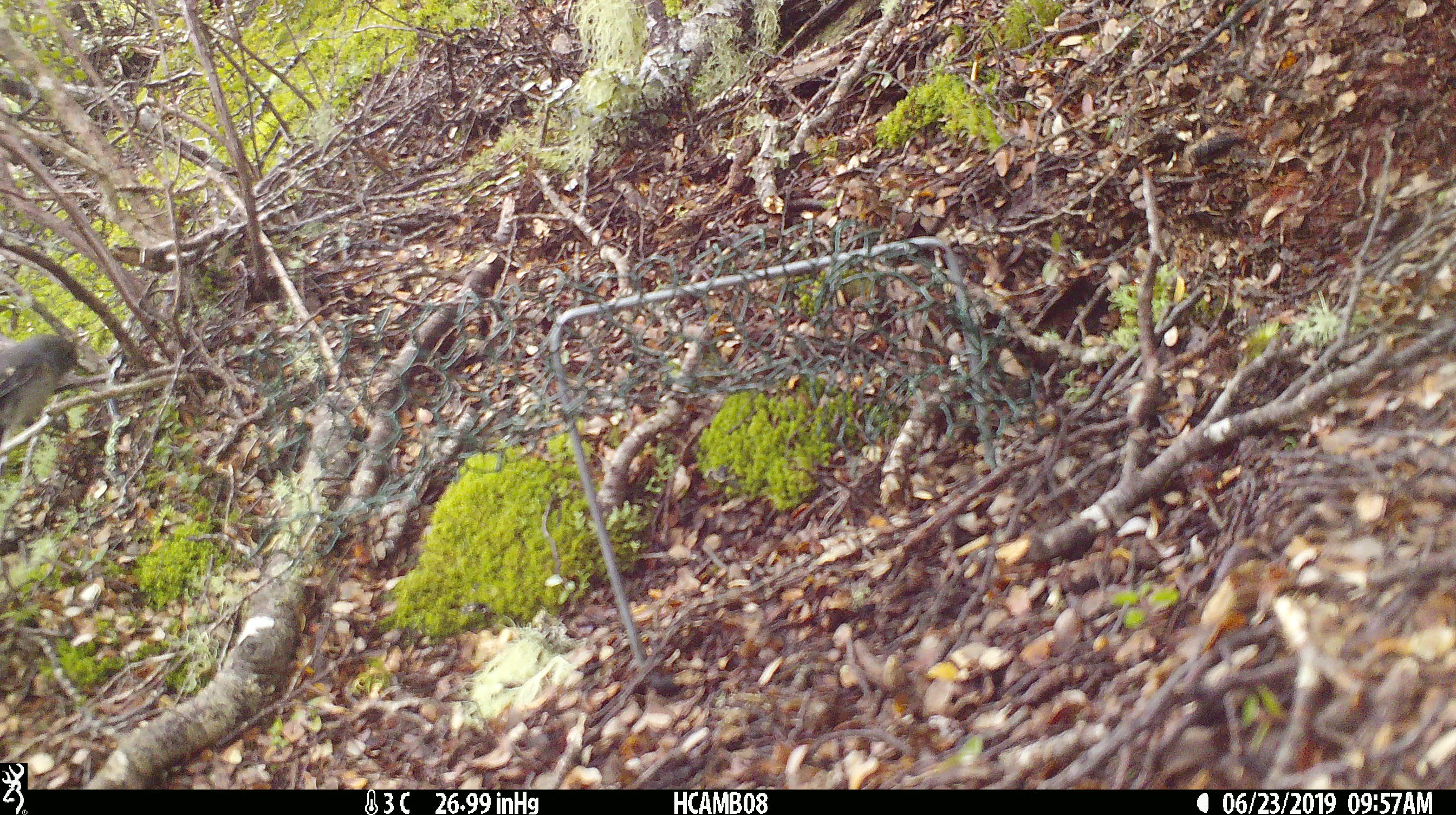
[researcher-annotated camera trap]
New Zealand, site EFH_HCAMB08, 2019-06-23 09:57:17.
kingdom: Animalia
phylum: Chordata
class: Aves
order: Passeriformes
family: Petroicidae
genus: Petroica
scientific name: Petroica australis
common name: new zealand robin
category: robin